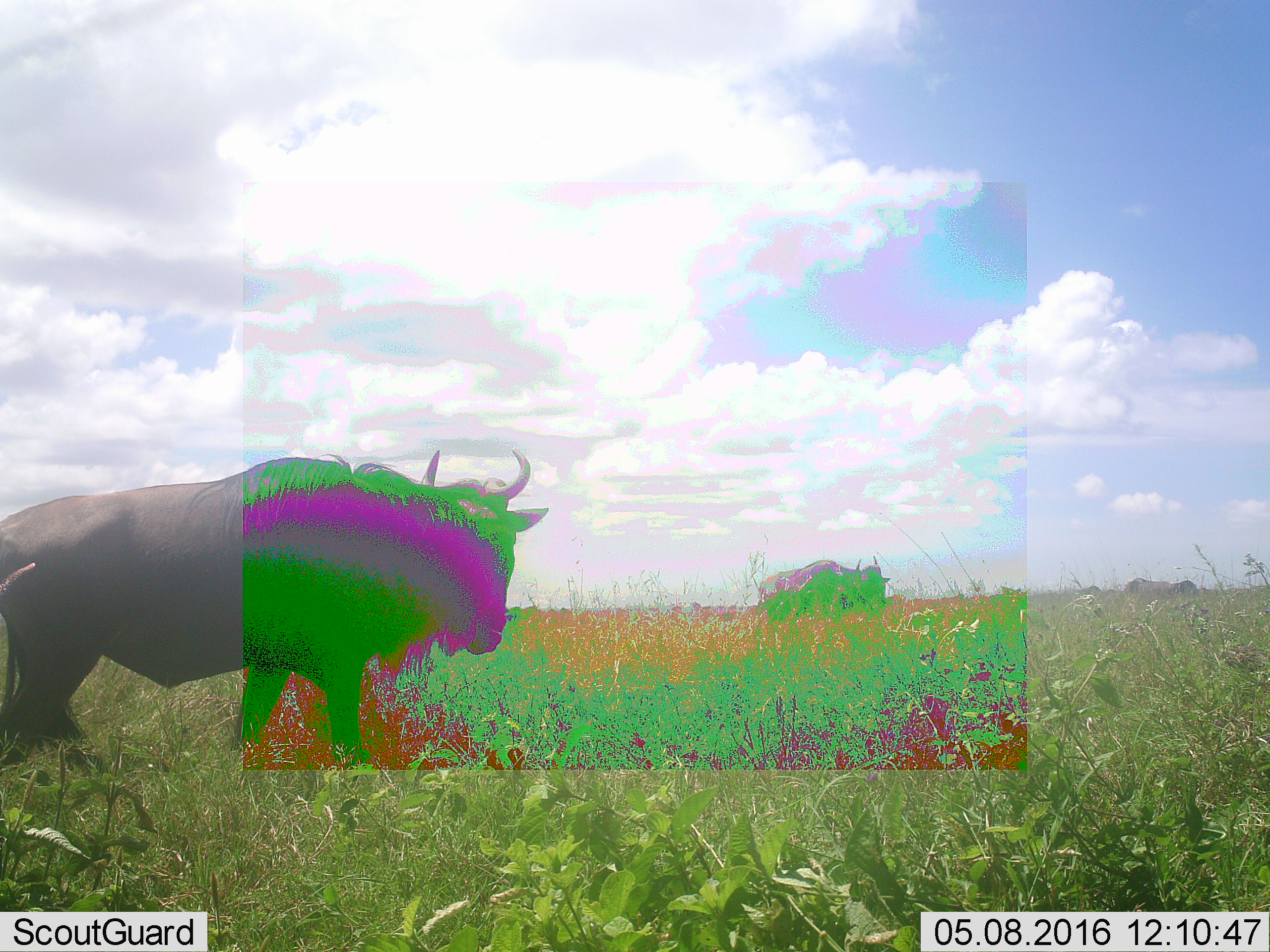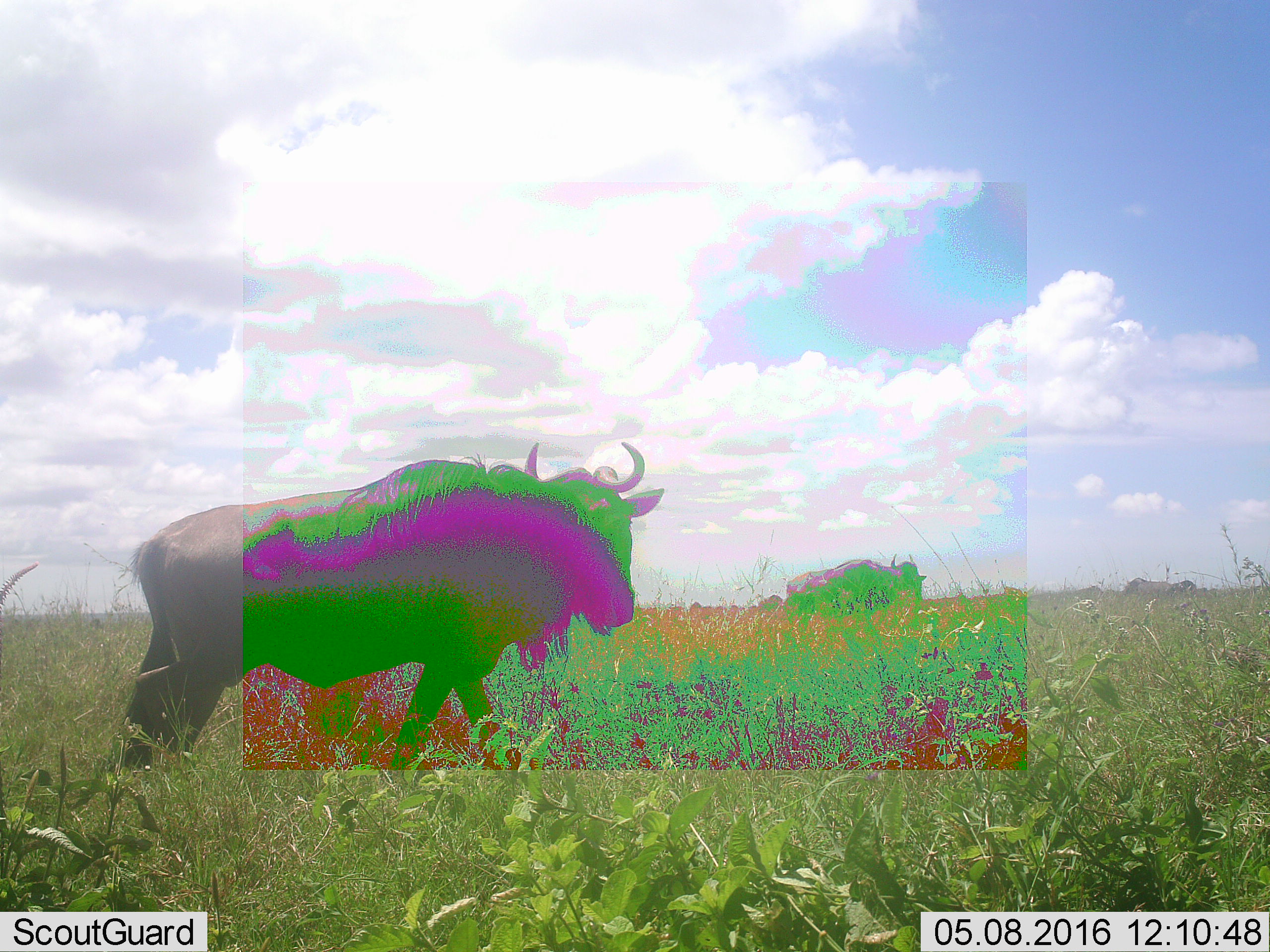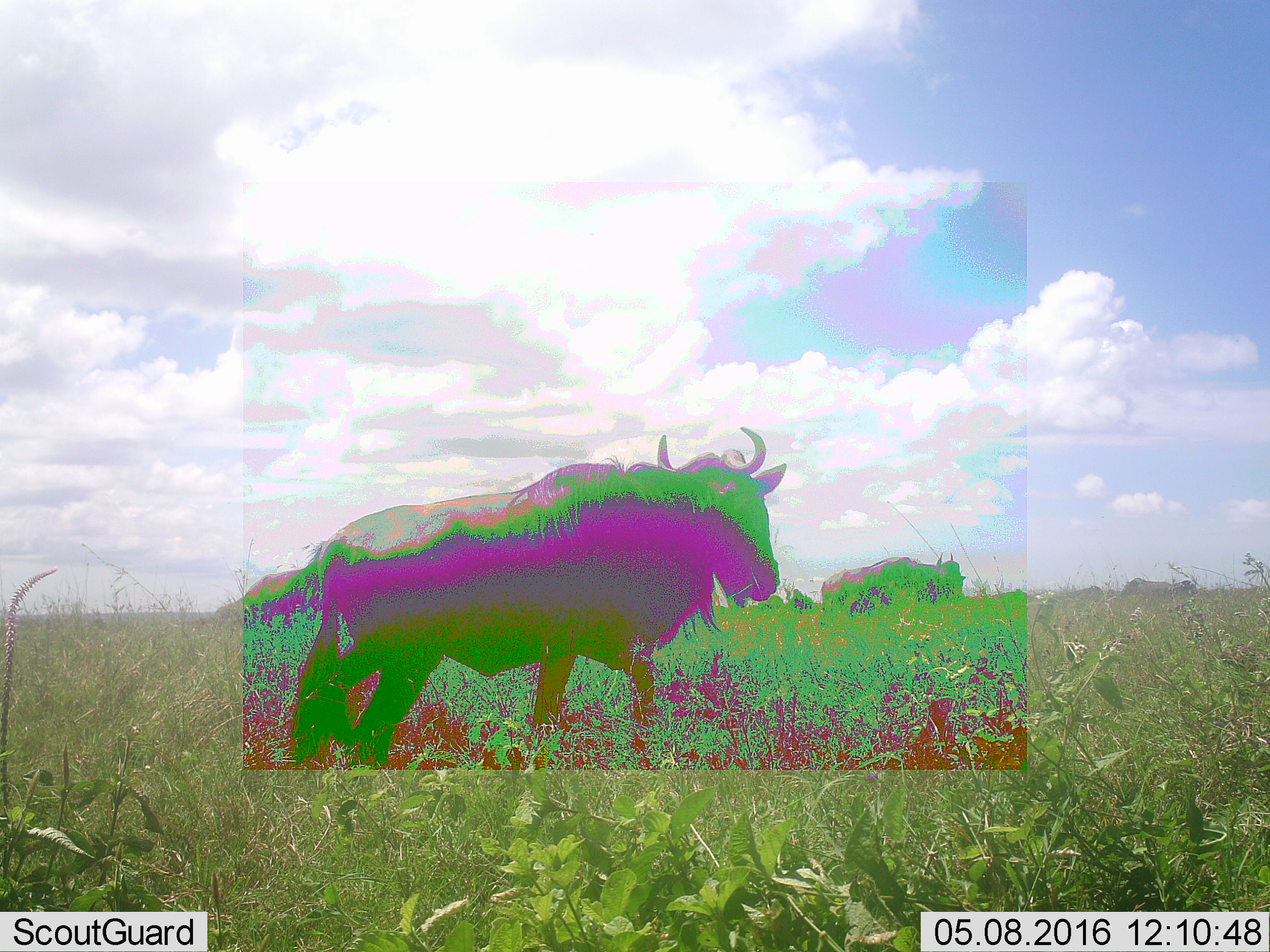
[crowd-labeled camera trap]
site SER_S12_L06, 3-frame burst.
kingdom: Animalia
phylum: Chordata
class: Mammalia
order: Artiodactyla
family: Bovidae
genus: Connochaetes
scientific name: Connochaetes taurinus taurinus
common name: blue wildebeest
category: wildebeestblue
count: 6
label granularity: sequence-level